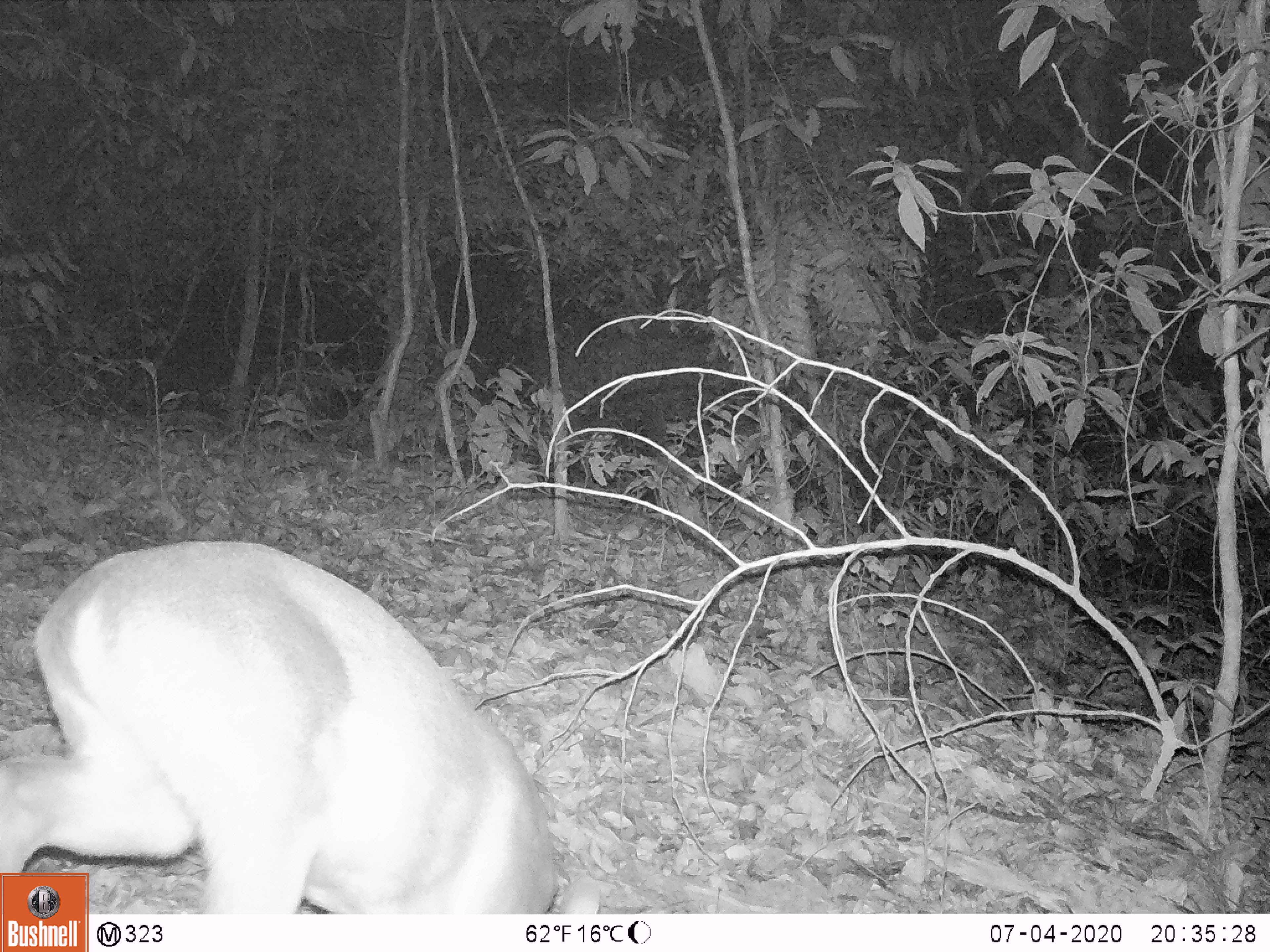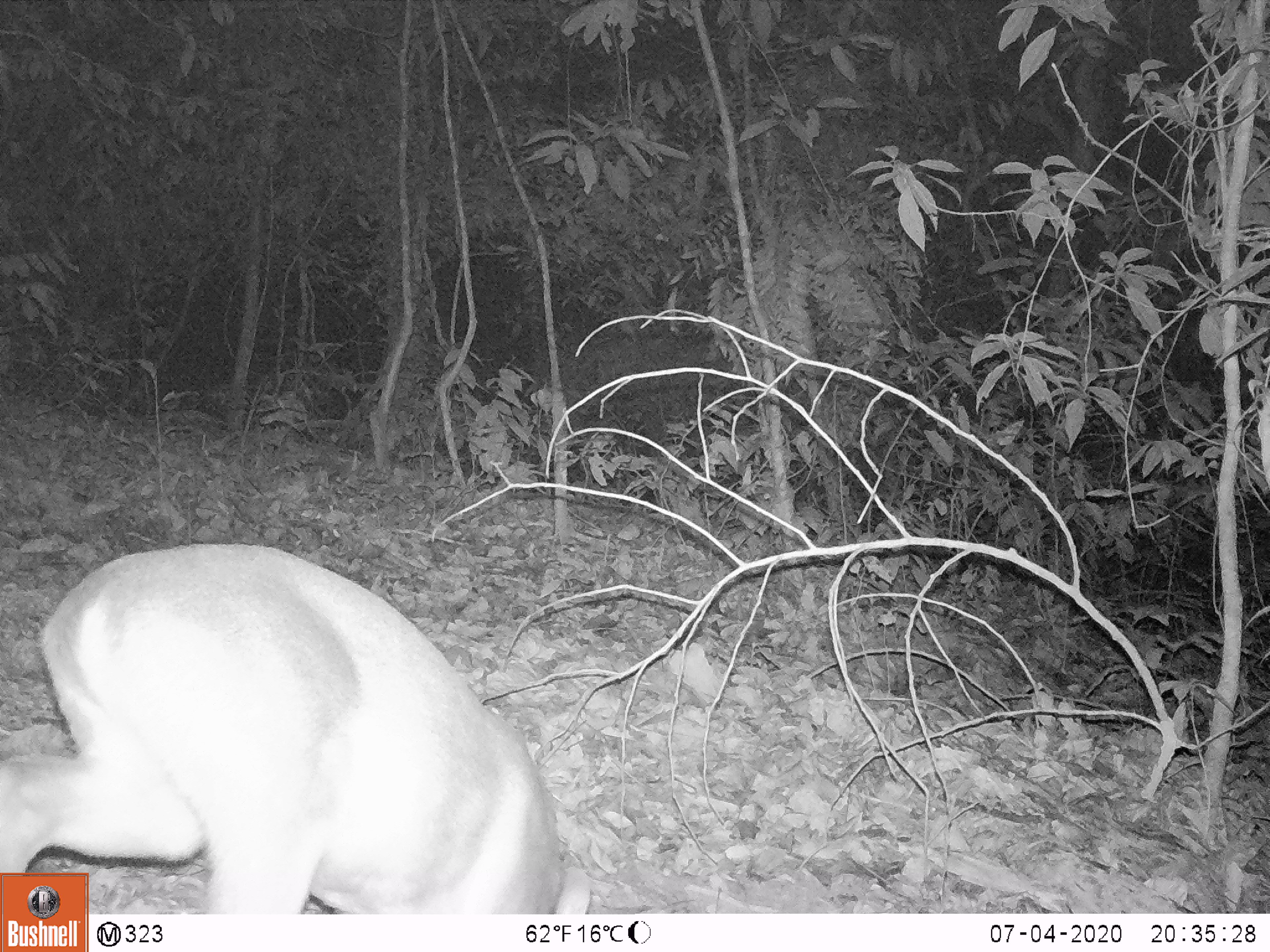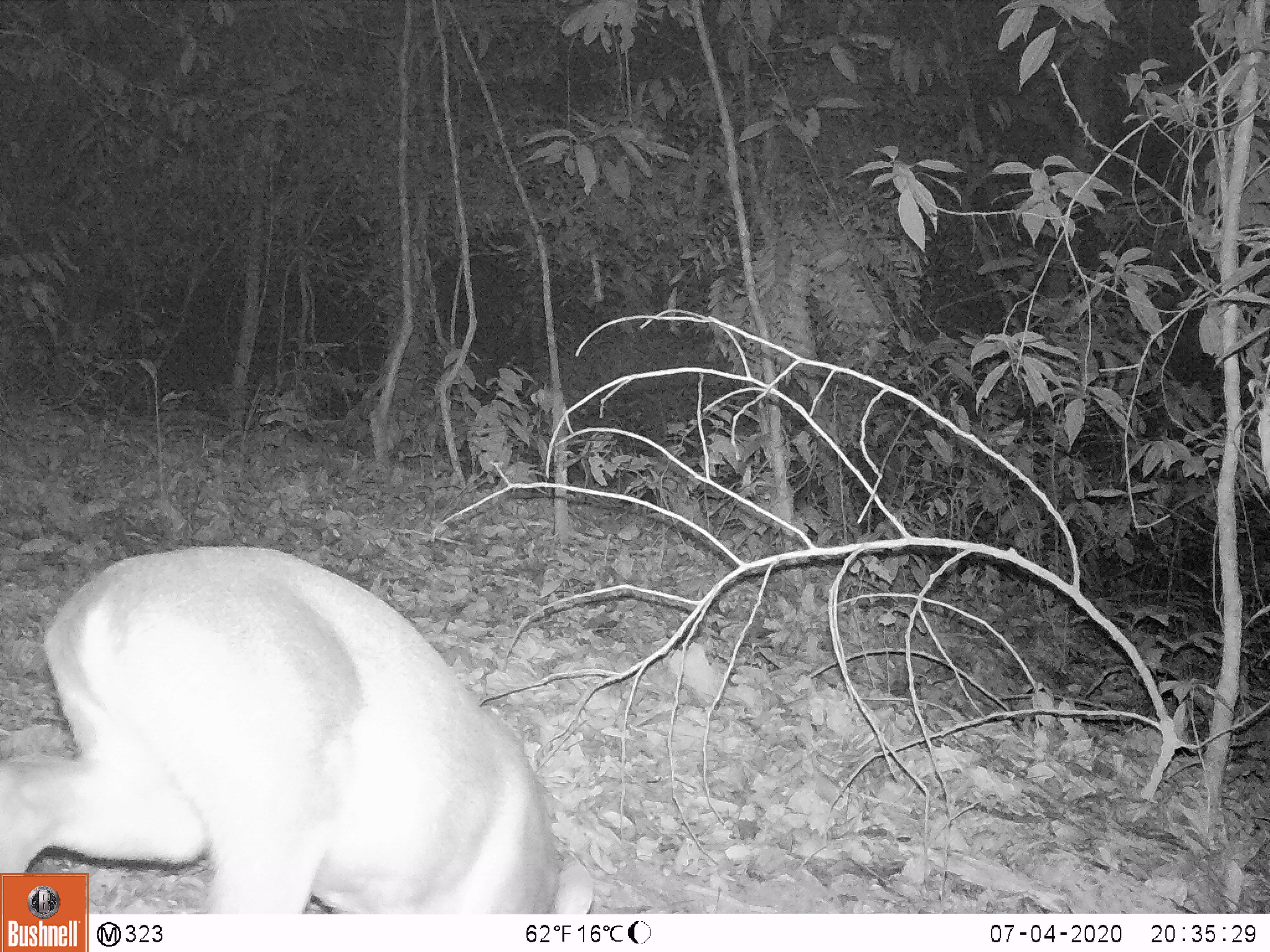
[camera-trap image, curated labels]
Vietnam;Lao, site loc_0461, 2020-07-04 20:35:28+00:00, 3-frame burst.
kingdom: Animalia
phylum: Chordata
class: Mammalia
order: Artiodactyla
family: Cervidae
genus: Muntiacus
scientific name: Muntiacus rooseveltorum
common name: roosevelt's muntjac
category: roosevelts muntjac group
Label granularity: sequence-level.